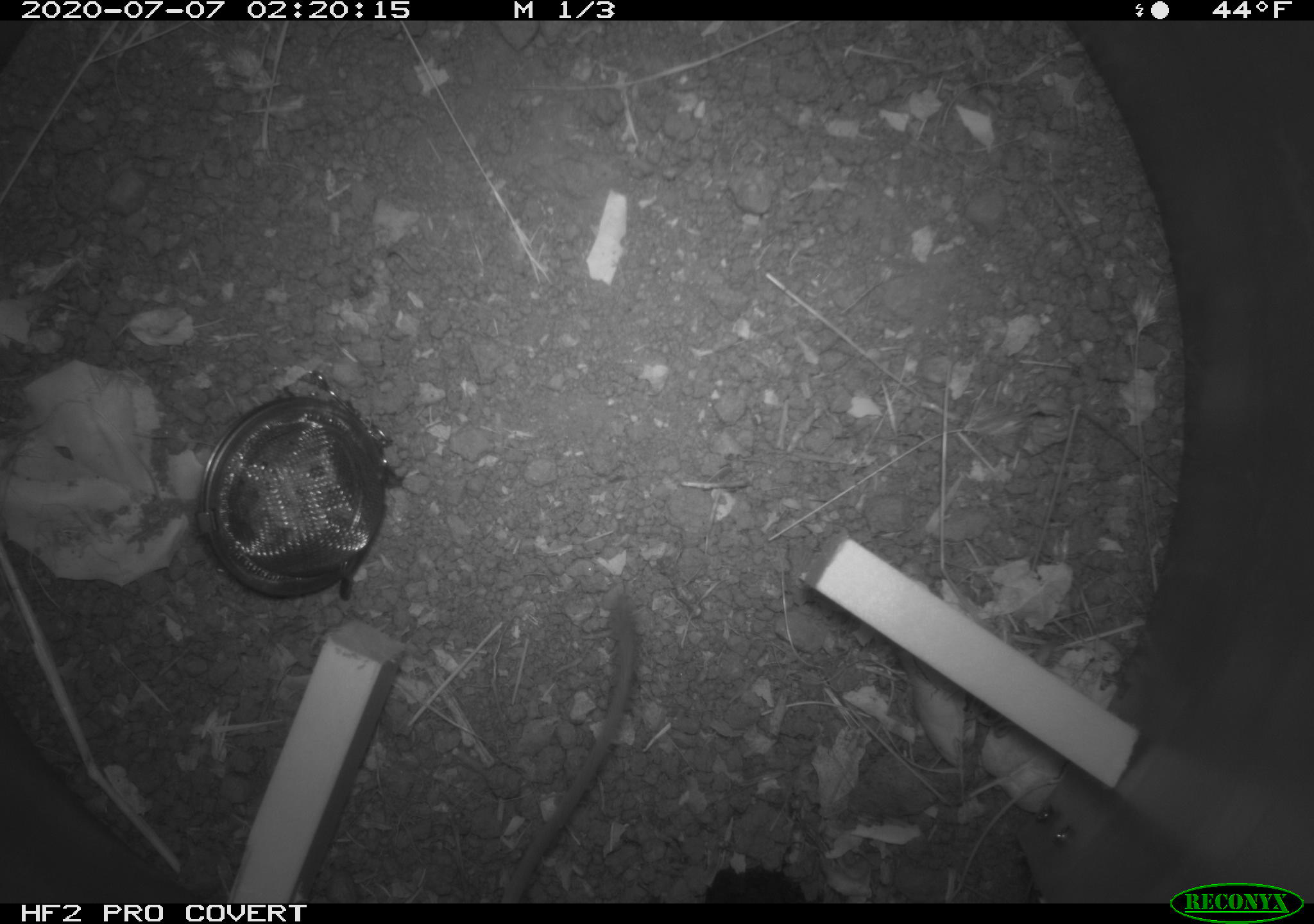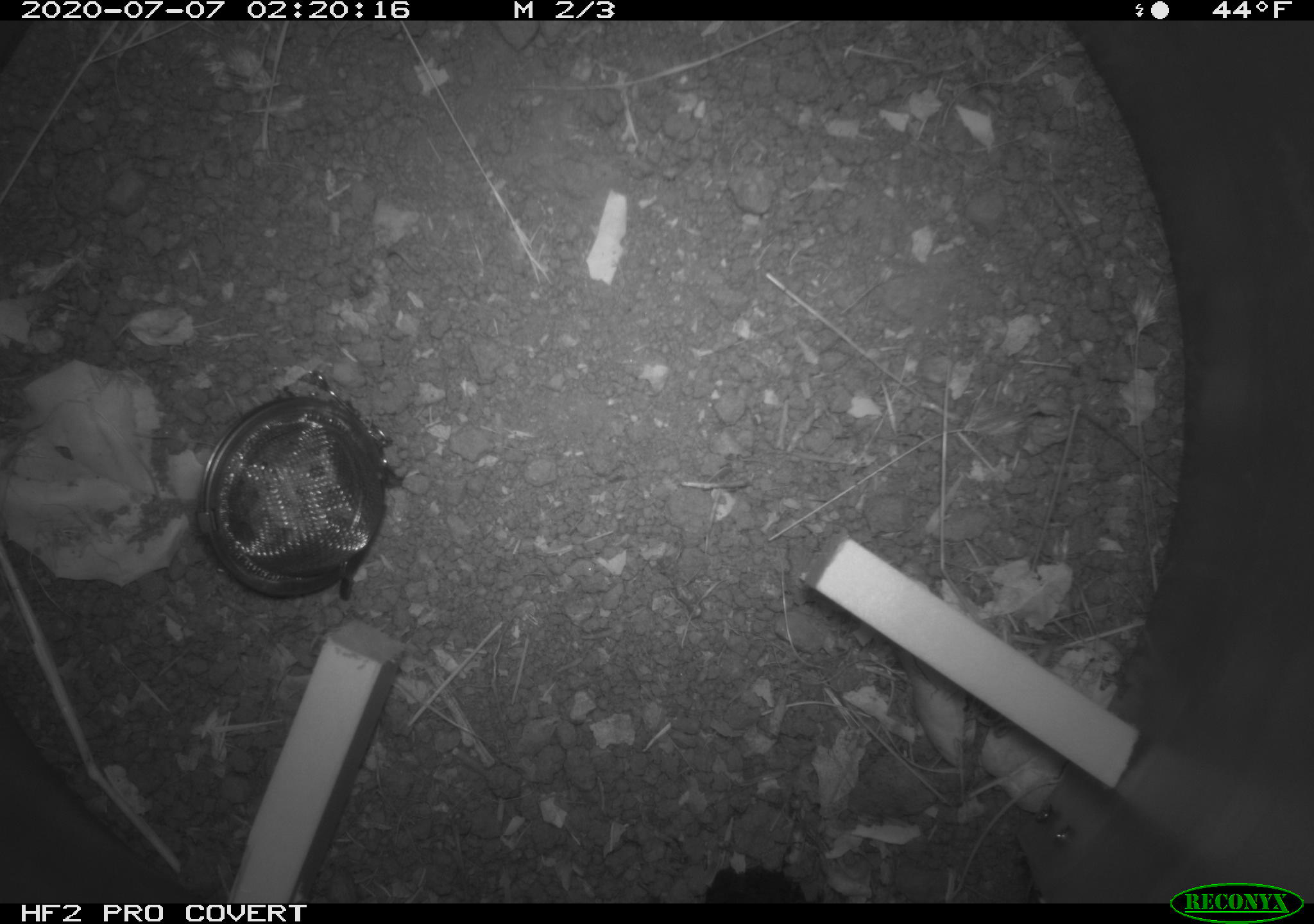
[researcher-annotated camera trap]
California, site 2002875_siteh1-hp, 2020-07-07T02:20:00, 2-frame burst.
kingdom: Animalia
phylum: Chordata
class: Mammalia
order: Rodentia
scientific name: Rodentia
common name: rodent